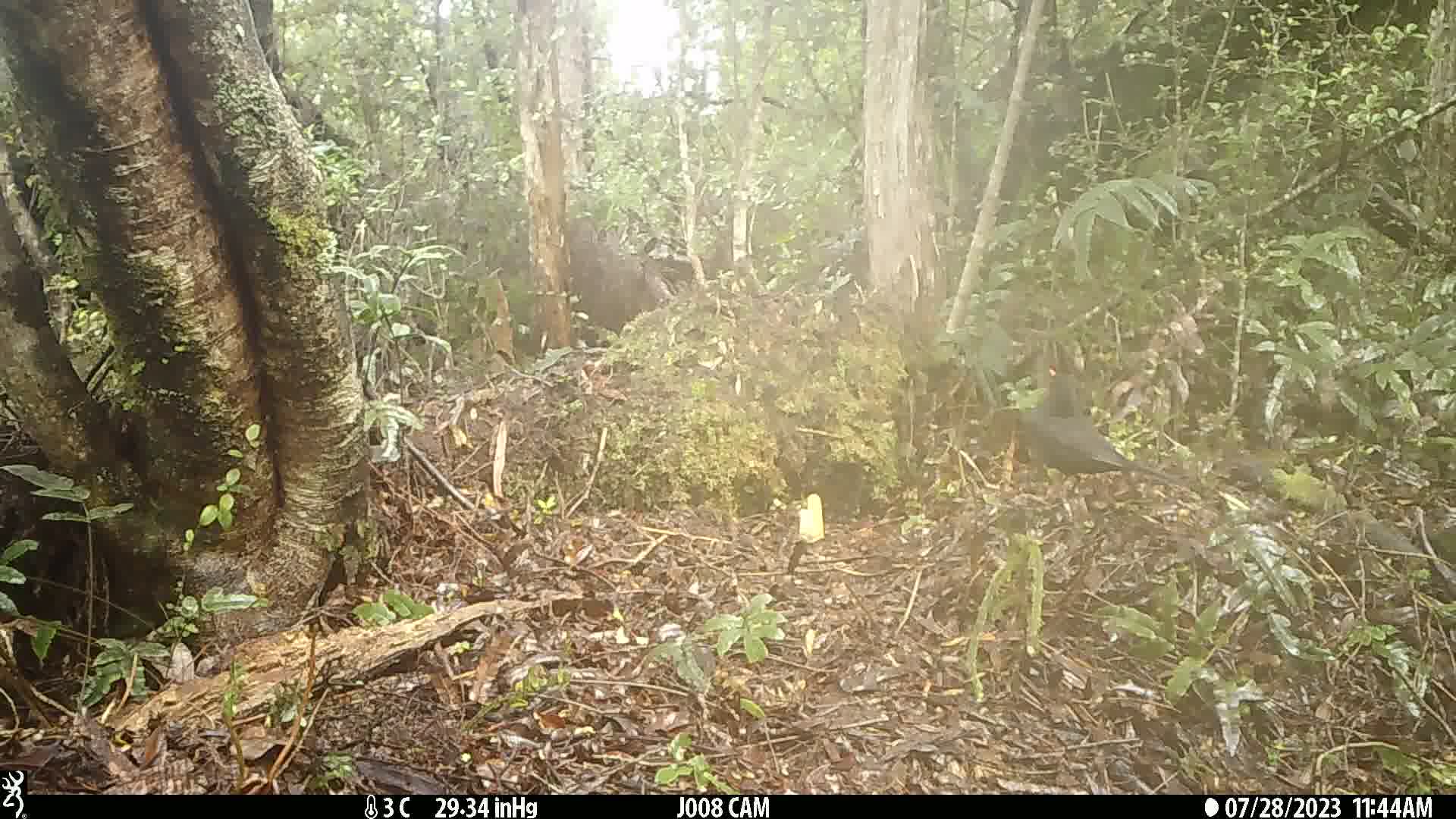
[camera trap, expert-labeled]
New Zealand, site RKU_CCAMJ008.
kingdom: Animalia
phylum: Chordata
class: Aves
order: Passeriformes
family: Turdidae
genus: Turdus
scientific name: Turdus merula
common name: eurasian blackbird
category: blackbird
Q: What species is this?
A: Blackbird (eurasian blackbird) (Turdus merula).